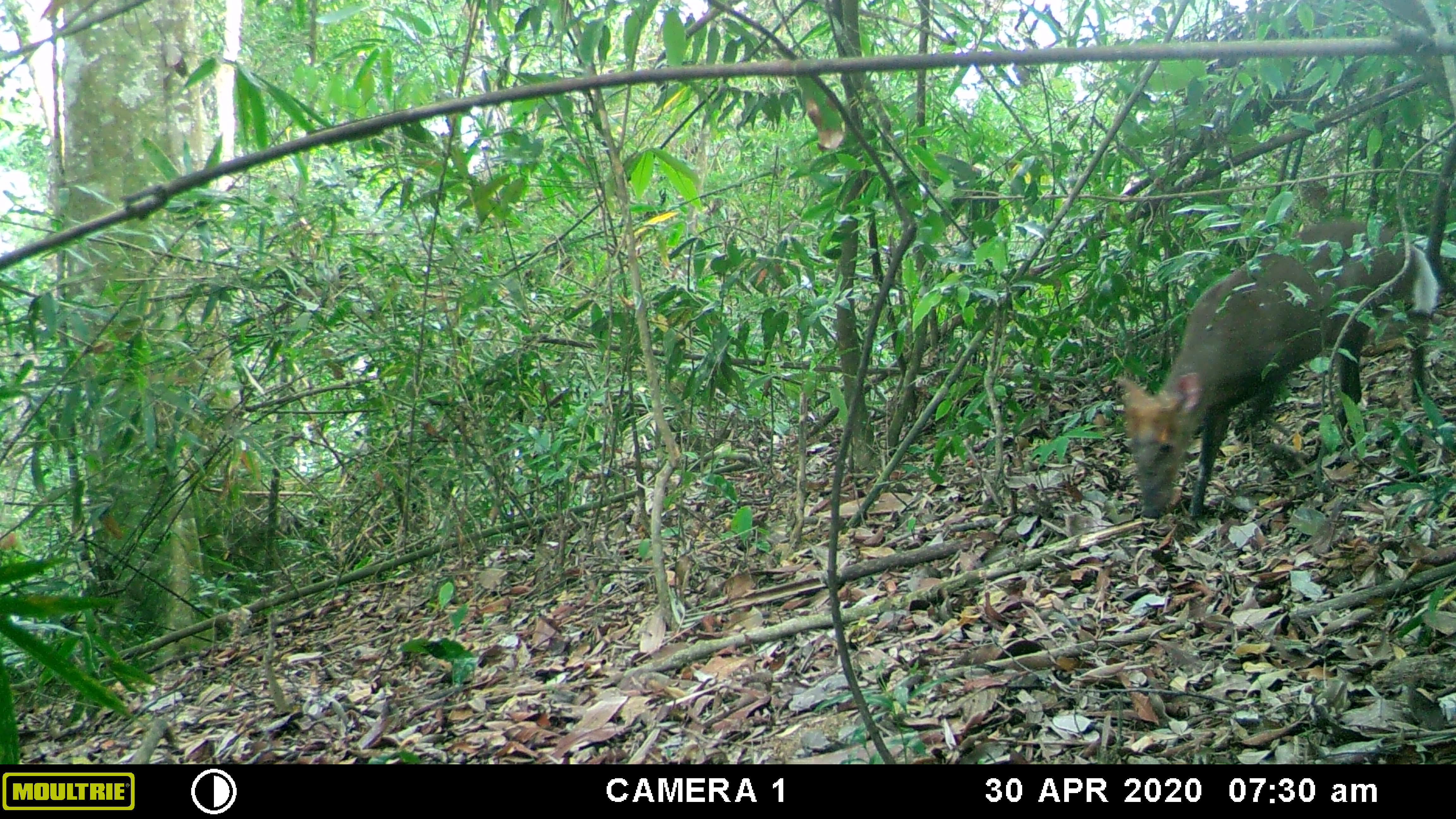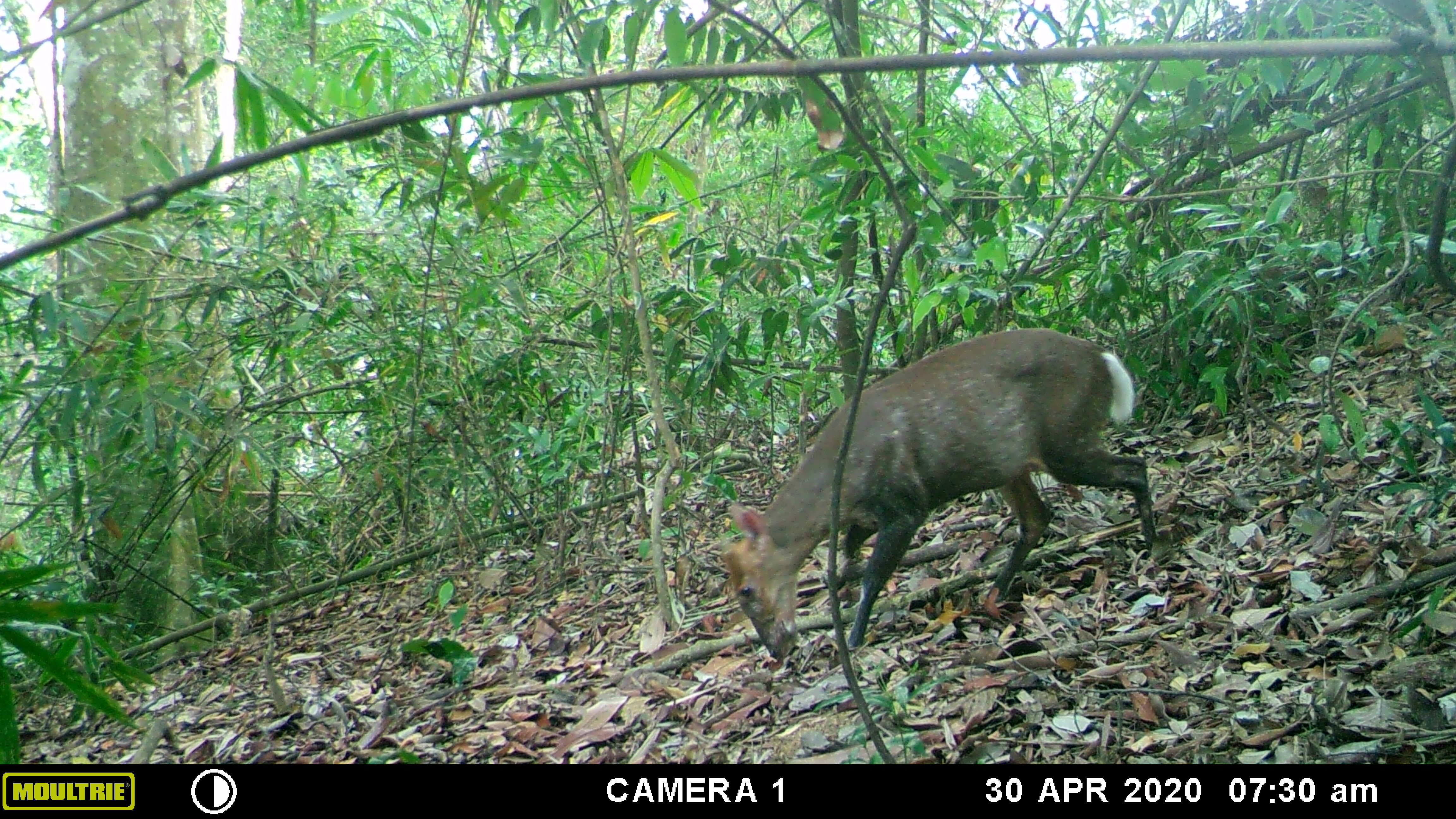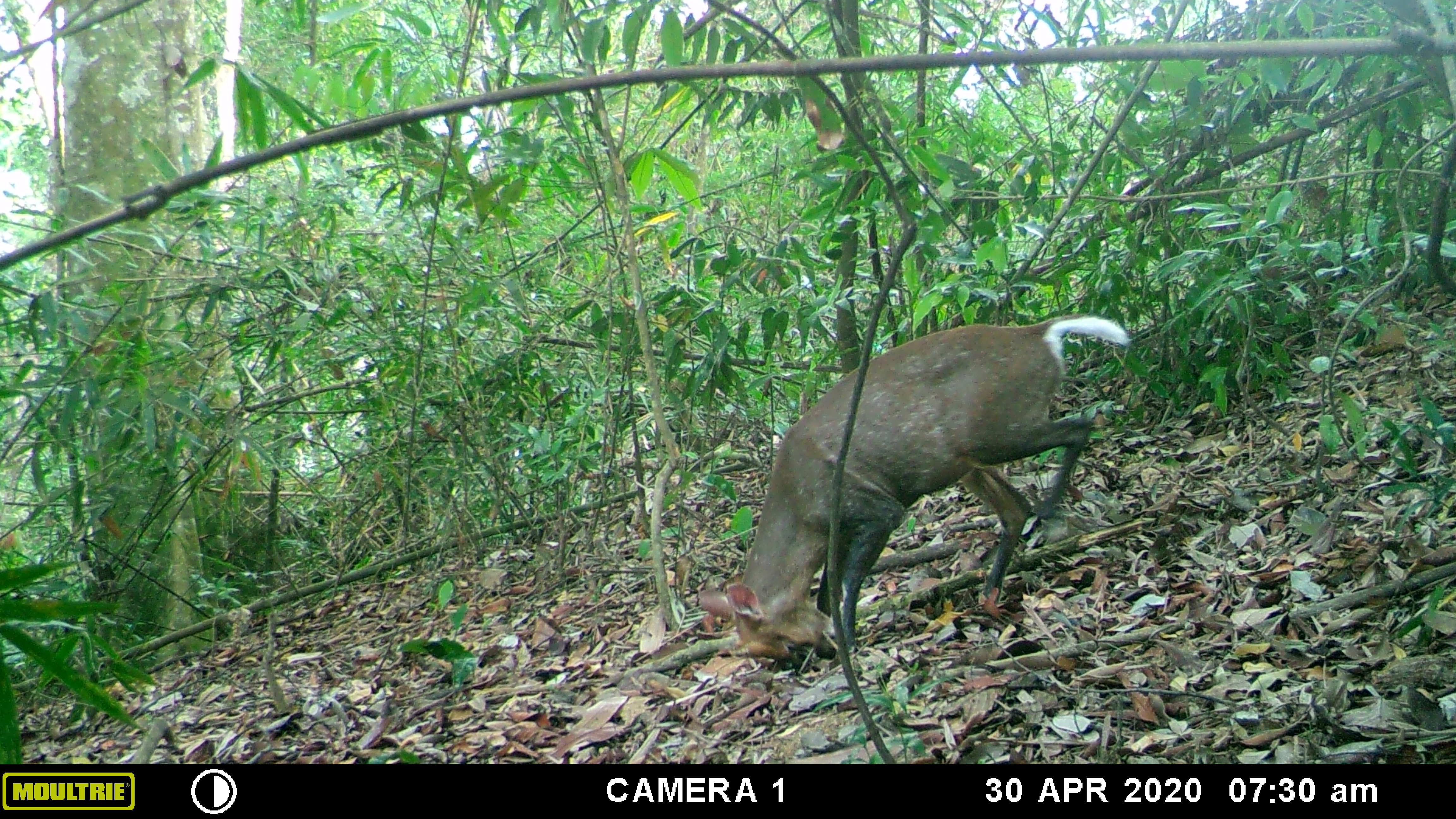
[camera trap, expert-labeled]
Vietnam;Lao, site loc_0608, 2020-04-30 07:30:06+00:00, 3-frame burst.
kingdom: Animalia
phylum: Chordata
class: Mammalia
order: Artiodactyla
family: Cervidae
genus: Muntiacus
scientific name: Muntiacus rooseveltorum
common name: roosevelt's muntjac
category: roosevelts muntjac group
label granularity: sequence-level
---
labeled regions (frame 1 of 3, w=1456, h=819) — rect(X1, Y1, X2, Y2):
roosevelts muntjac group: rect(1118, 219, 1441, 521)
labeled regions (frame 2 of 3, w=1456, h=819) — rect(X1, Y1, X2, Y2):
roosevelts muntjac group: rect(719, 327, 1157, 662)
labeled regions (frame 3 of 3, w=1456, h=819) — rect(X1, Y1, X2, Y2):
roosevelts muntjac group: rect(696, 312, 1128, 674)